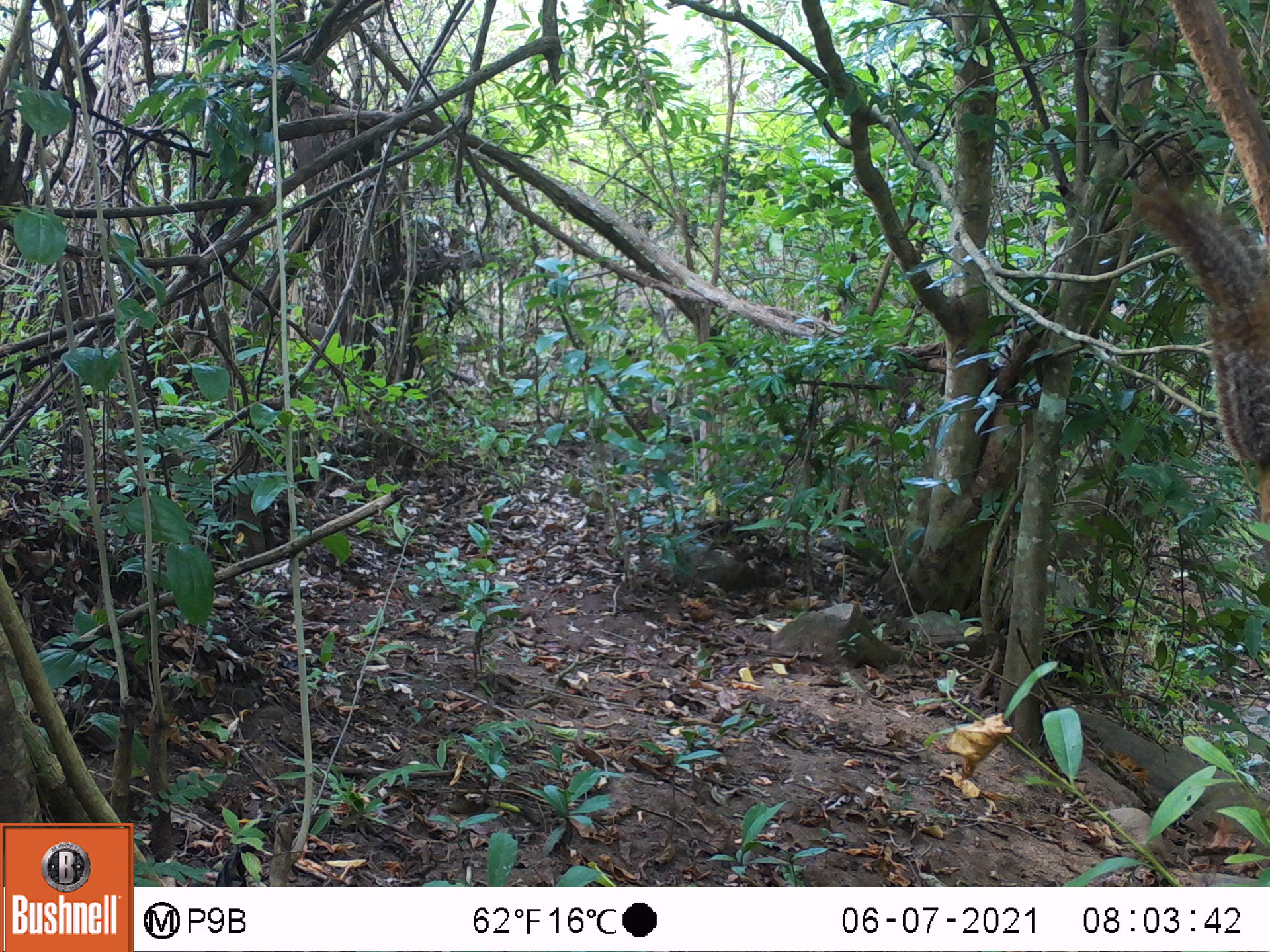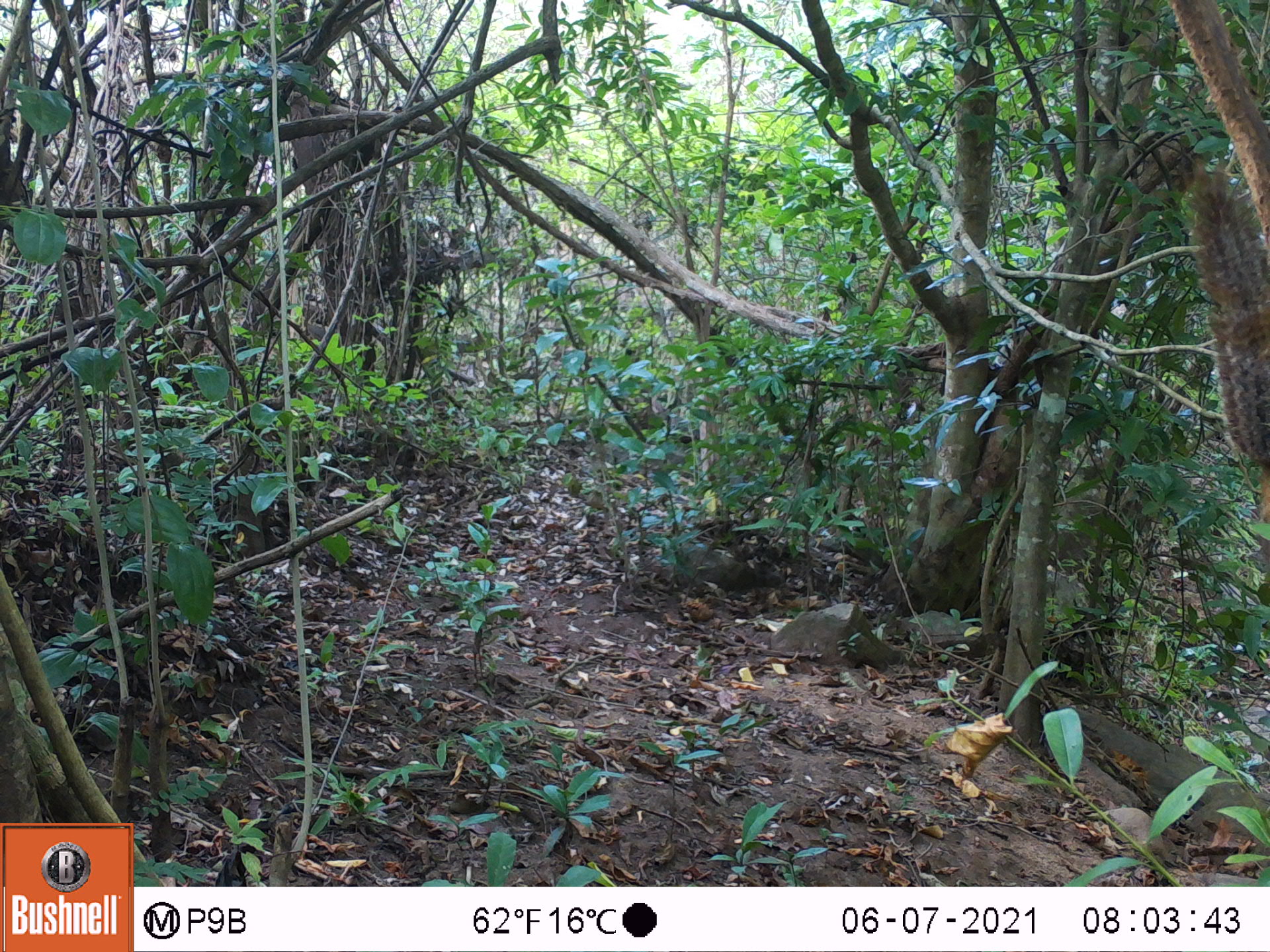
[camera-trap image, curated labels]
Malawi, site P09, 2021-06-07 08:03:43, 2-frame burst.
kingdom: Animalia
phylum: Chordata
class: Mammalia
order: Rodentia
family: Sciuridae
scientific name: Sciuridae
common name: squirrel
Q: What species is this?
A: Squirrel (Sciuridae).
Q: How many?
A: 1.